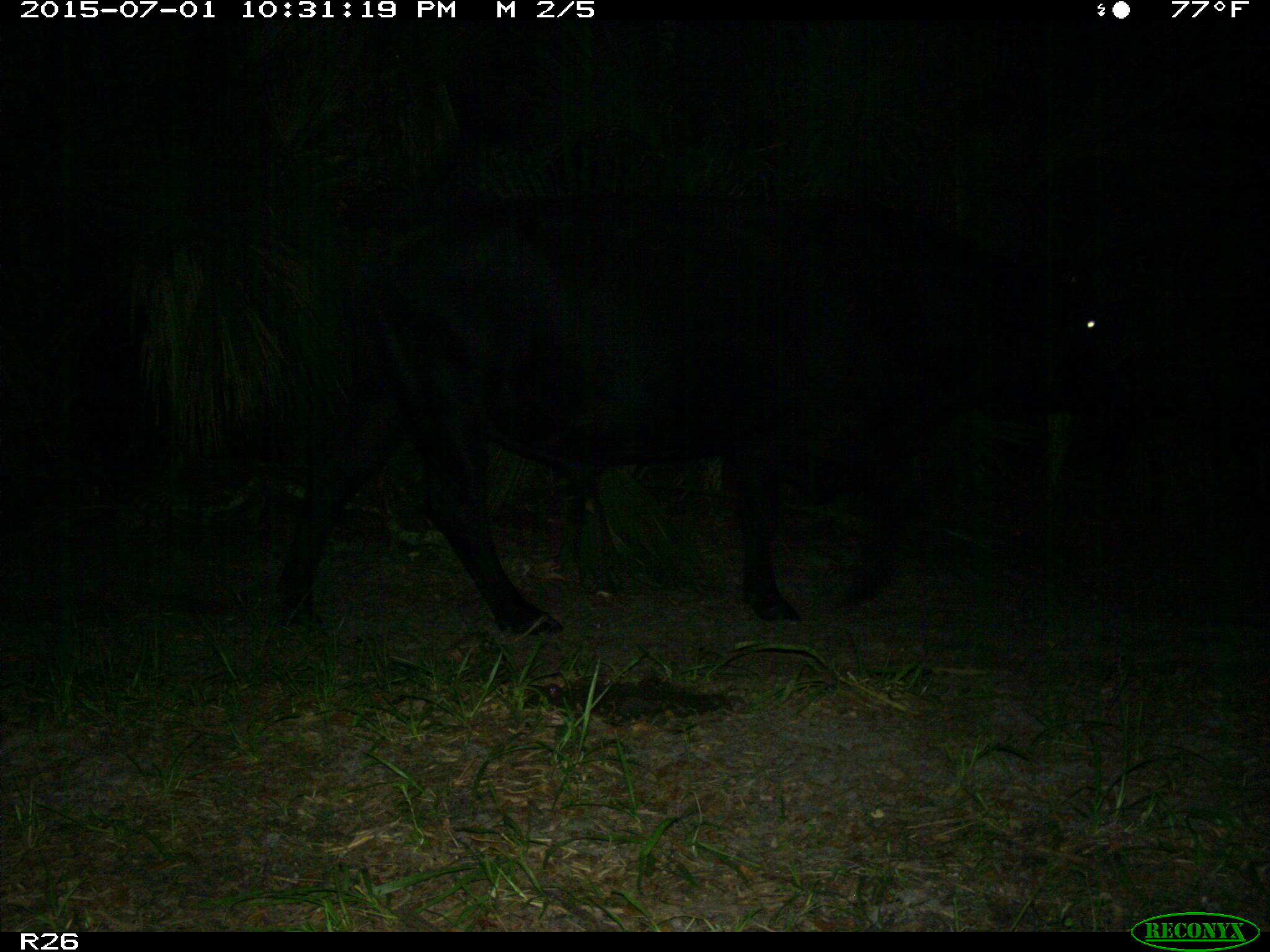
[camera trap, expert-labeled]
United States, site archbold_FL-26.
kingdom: Animalia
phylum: Chordata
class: Mammalia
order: Artiodactyla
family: Bovidae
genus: Bos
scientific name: Bos taurus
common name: domestic cow